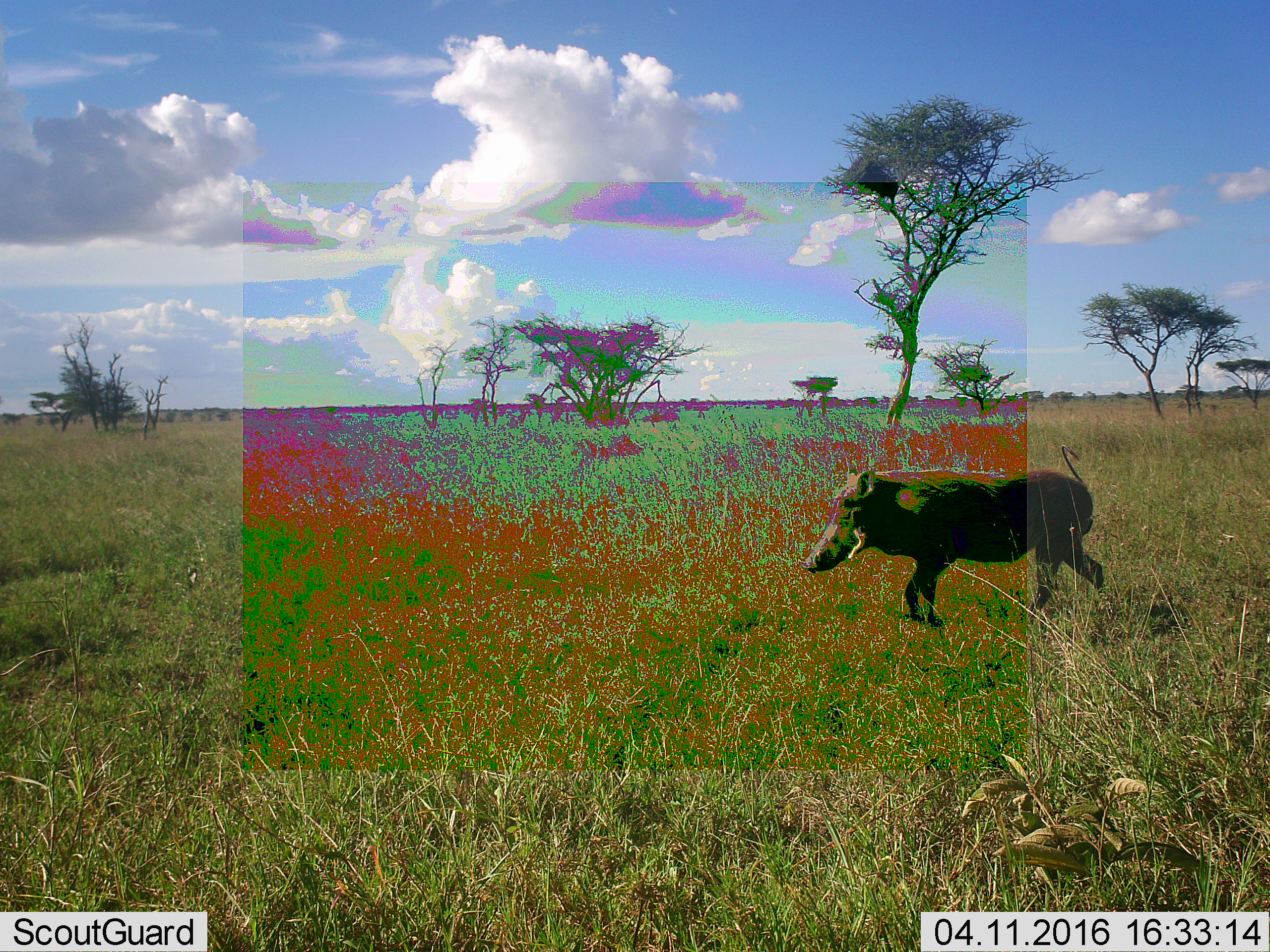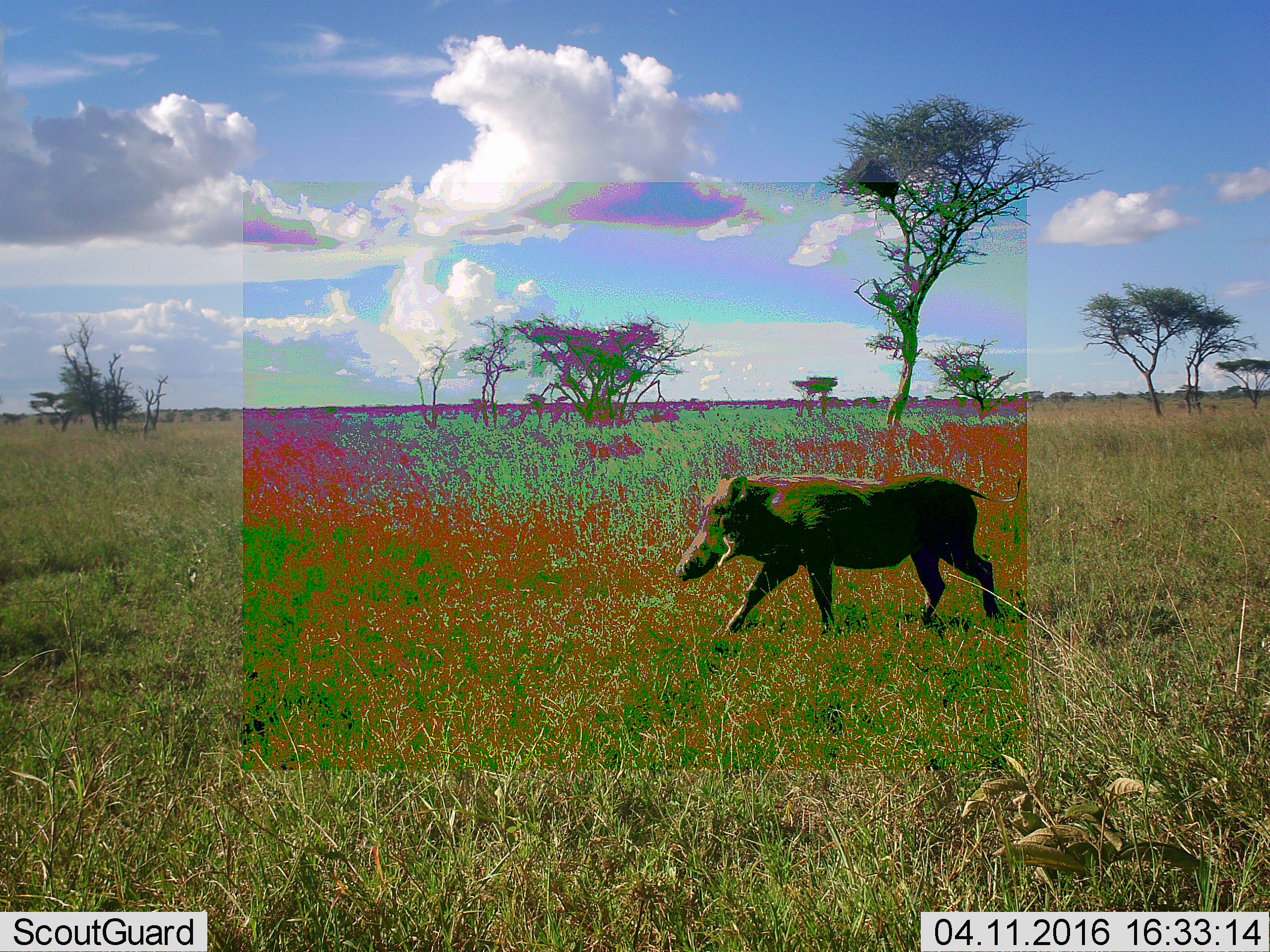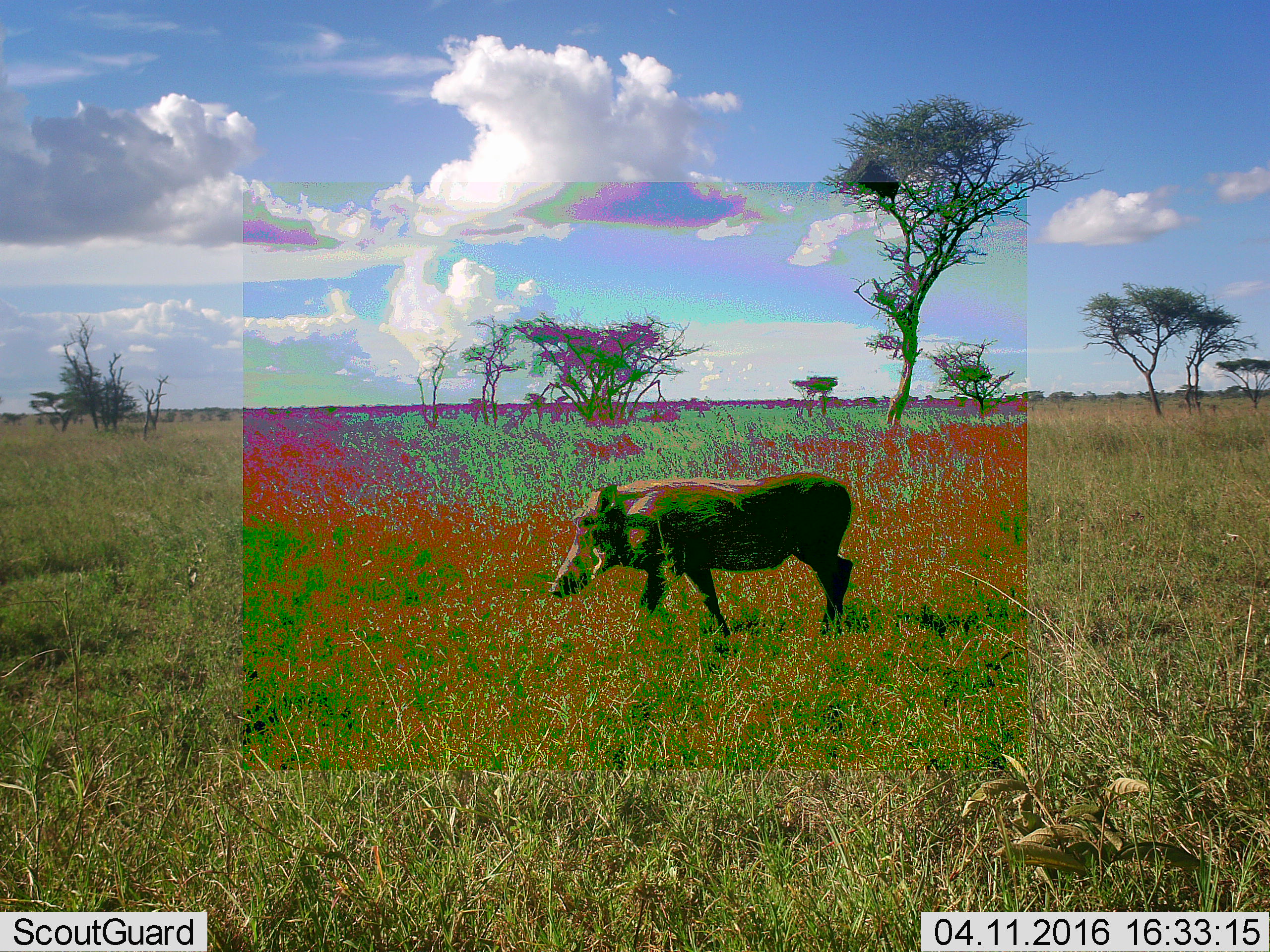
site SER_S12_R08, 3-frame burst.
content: unidentified animal